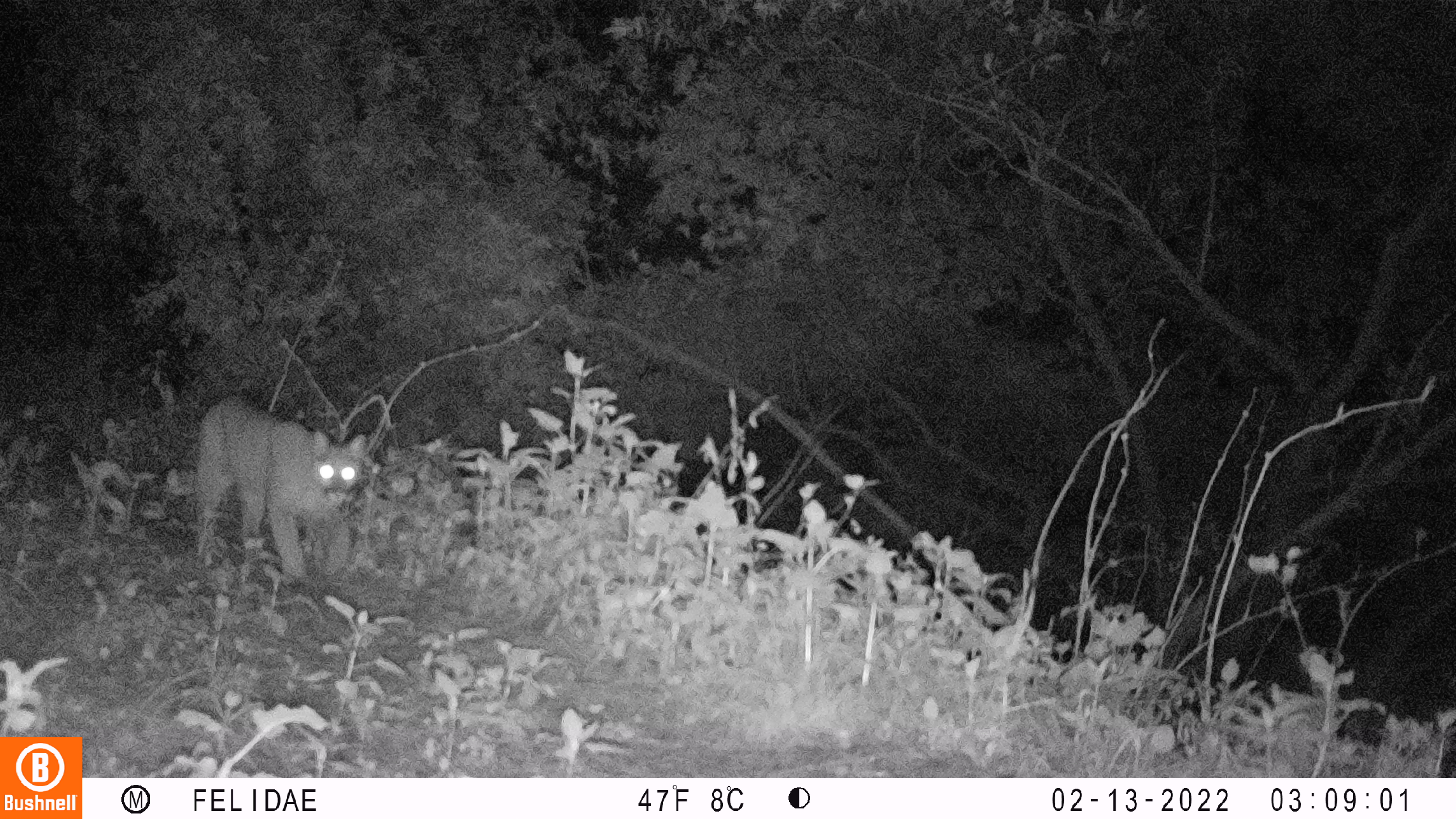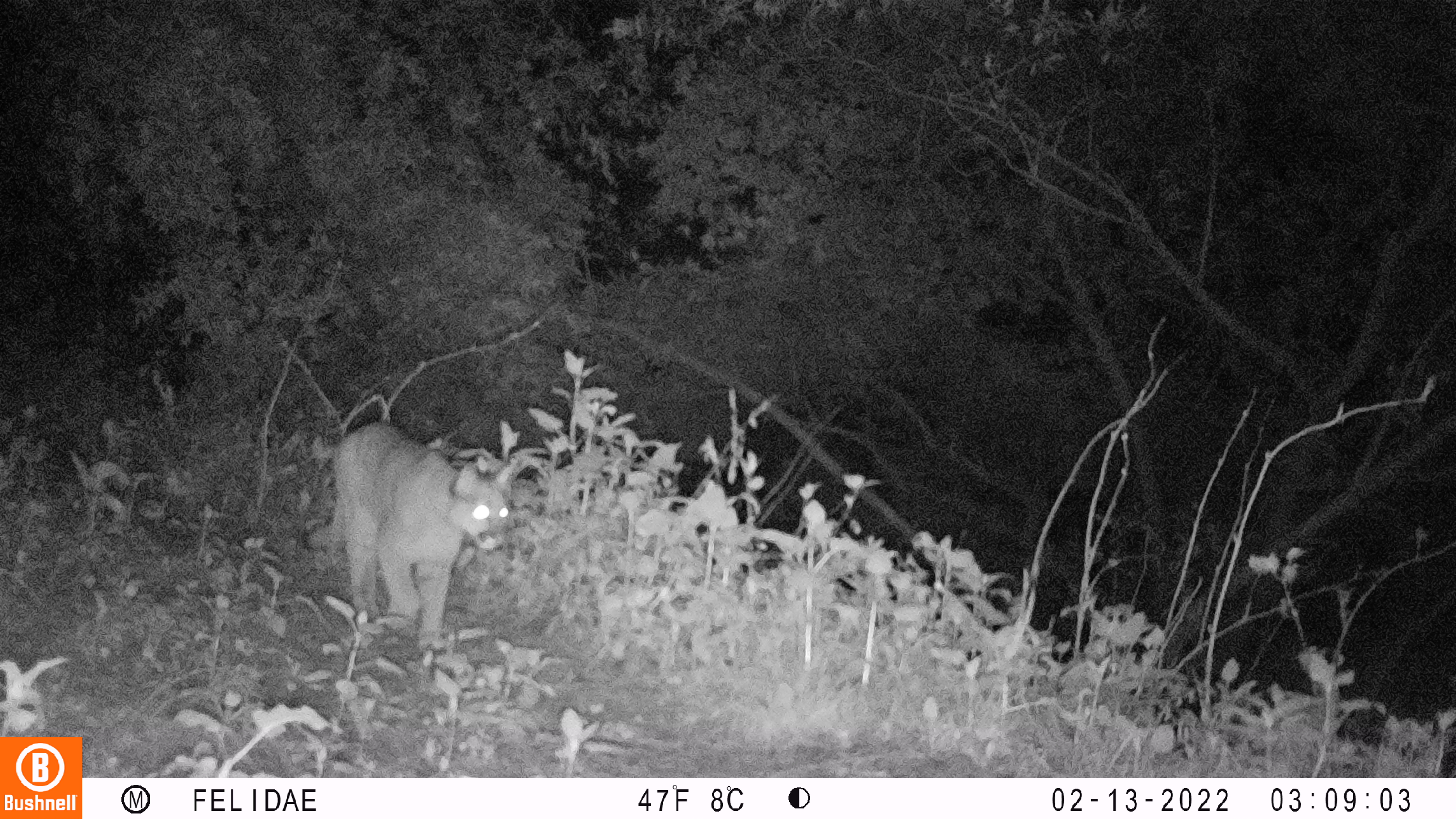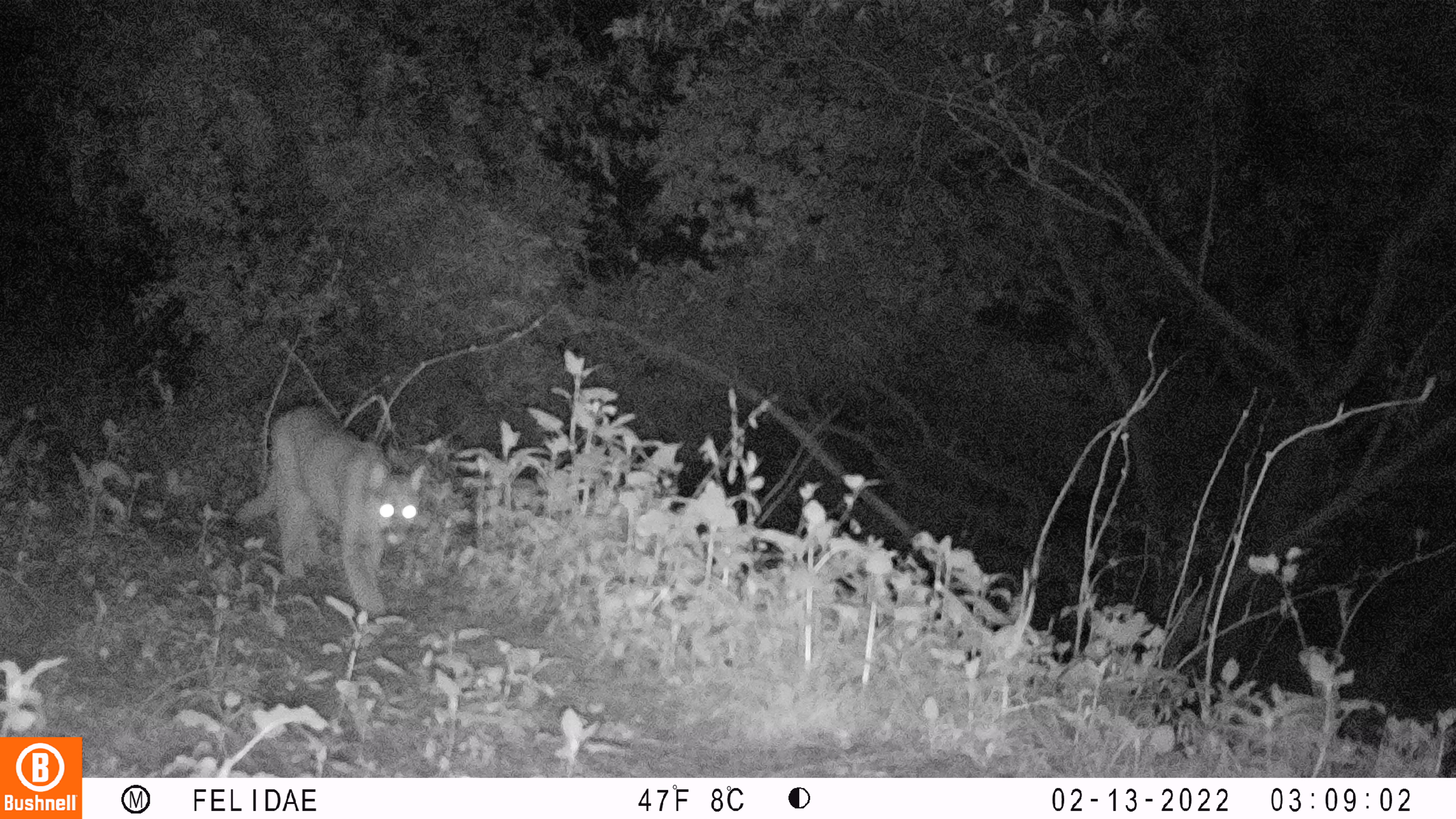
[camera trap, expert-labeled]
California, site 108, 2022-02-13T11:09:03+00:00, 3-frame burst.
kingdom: Animalia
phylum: Chordata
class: Mammalia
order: Carnivora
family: Felidae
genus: Puma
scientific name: Puma concolor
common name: puma